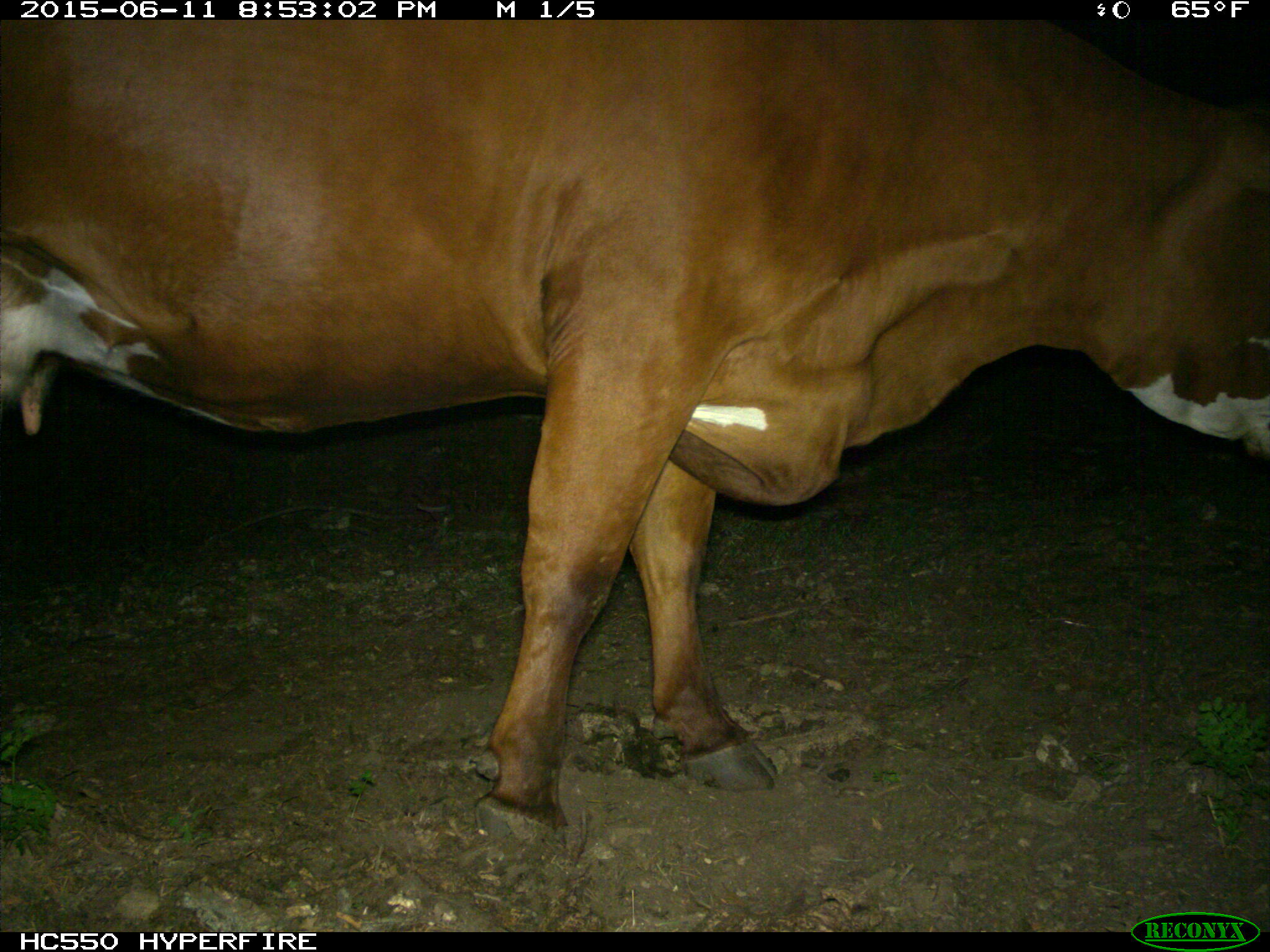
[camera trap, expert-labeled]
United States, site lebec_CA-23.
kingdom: Animalia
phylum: Chordata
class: Mammalia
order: Artiodactyla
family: Bovidae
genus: Bos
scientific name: Bos taurus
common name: domestic cow